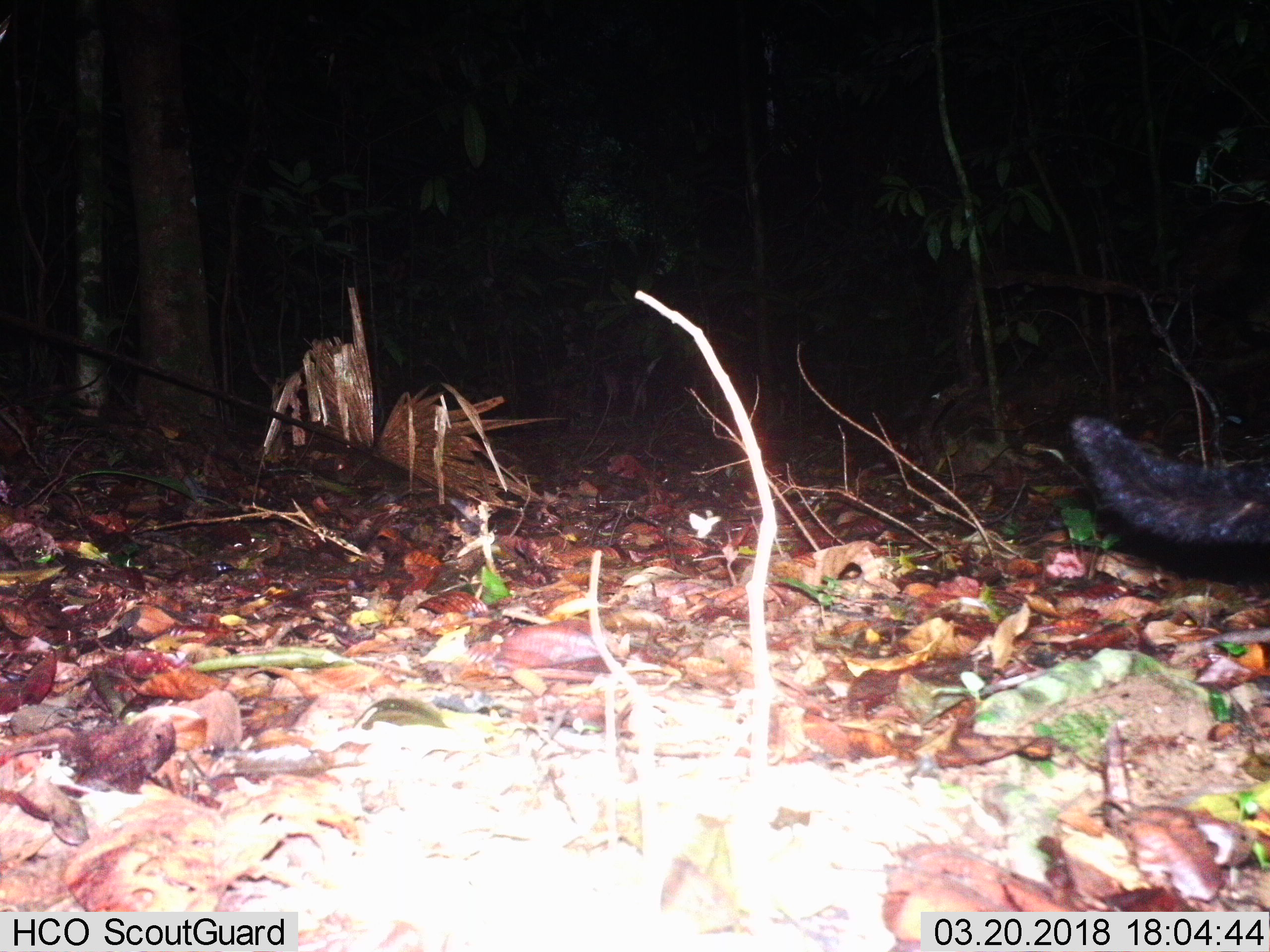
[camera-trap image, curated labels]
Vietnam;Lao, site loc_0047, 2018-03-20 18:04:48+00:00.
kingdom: Animalia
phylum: Chordata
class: Mammalia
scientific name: Mammalia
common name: mammal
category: unidentified small mammal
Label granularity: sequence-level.